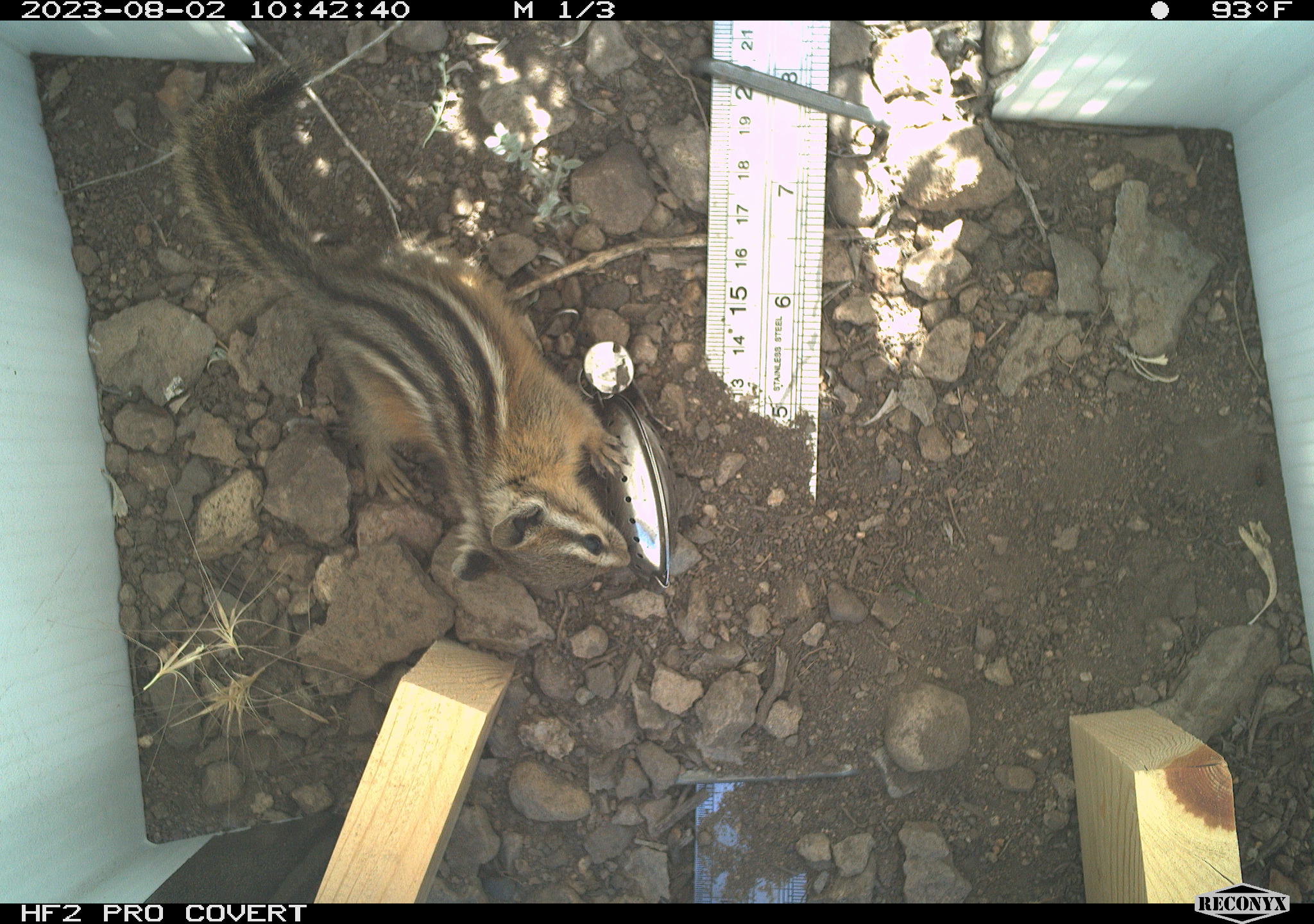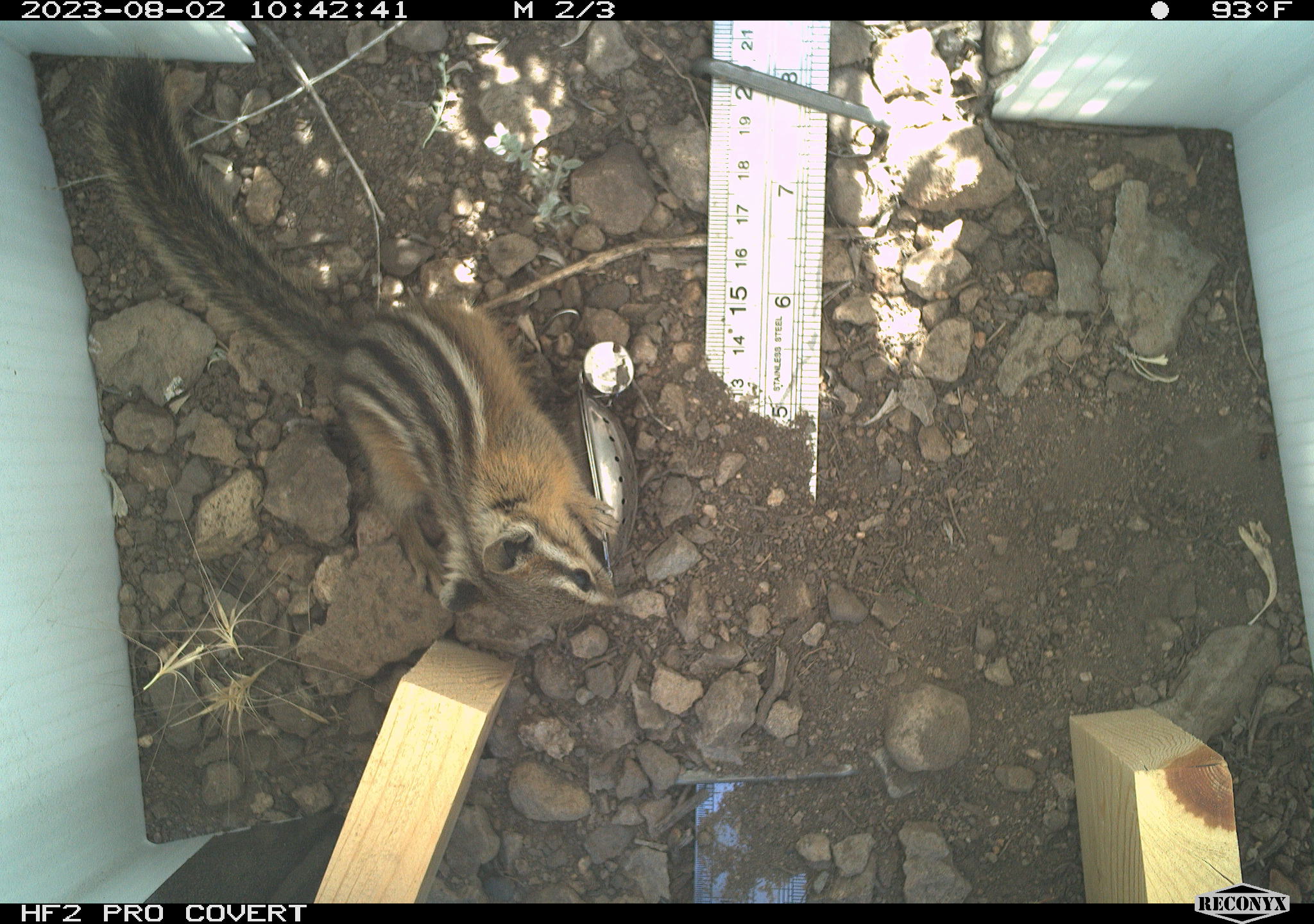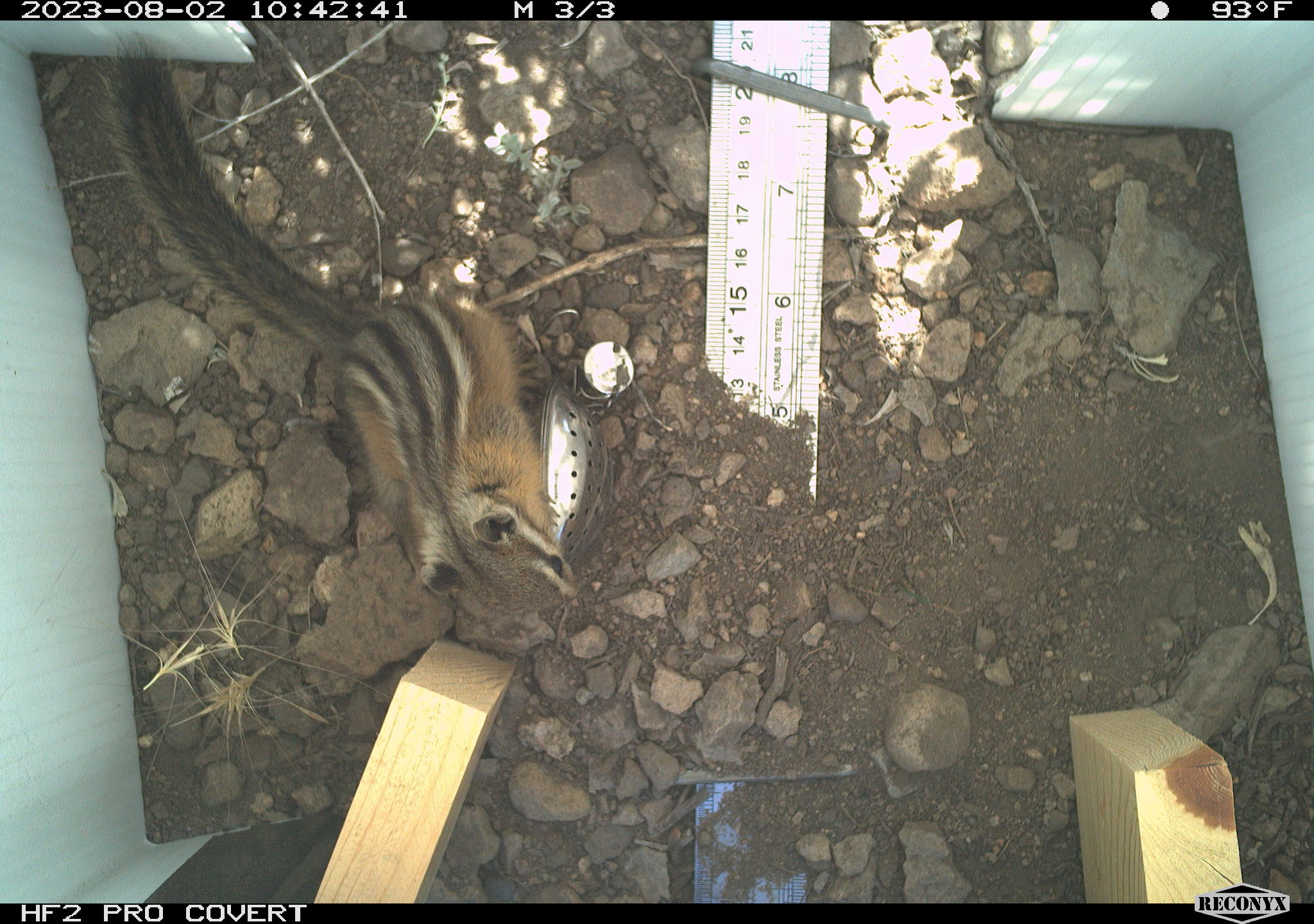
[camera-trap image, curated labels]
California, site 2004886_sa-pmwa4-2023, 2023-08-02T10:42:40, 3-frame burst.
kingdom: Animalia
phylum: Chordata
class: Mammalia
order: Rodentia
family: Sciuridae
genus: Neotamias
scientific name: Neotamias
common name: western chipmunks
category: neotamias species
Neotamias species (western chipmunks) (Neotamias).